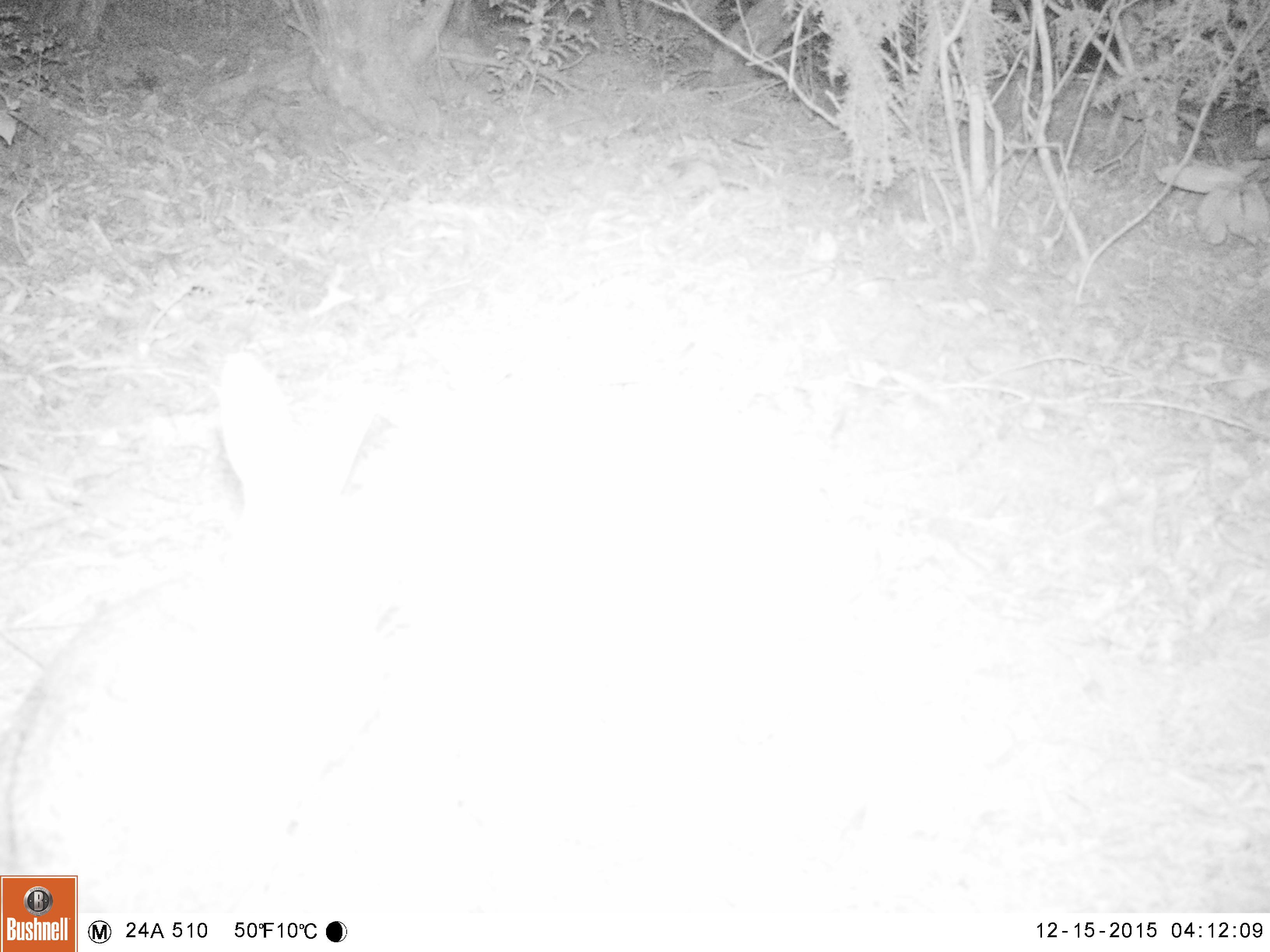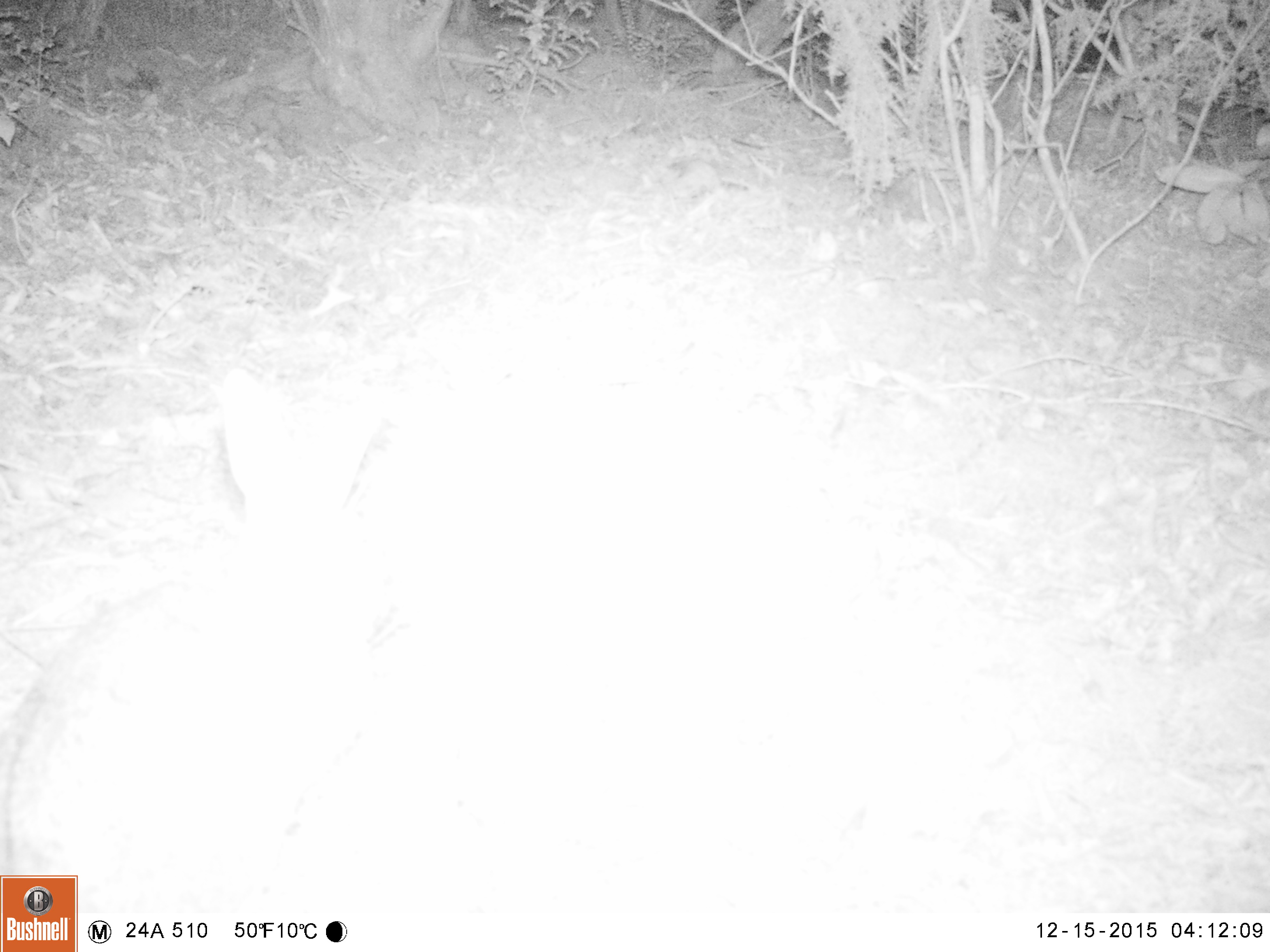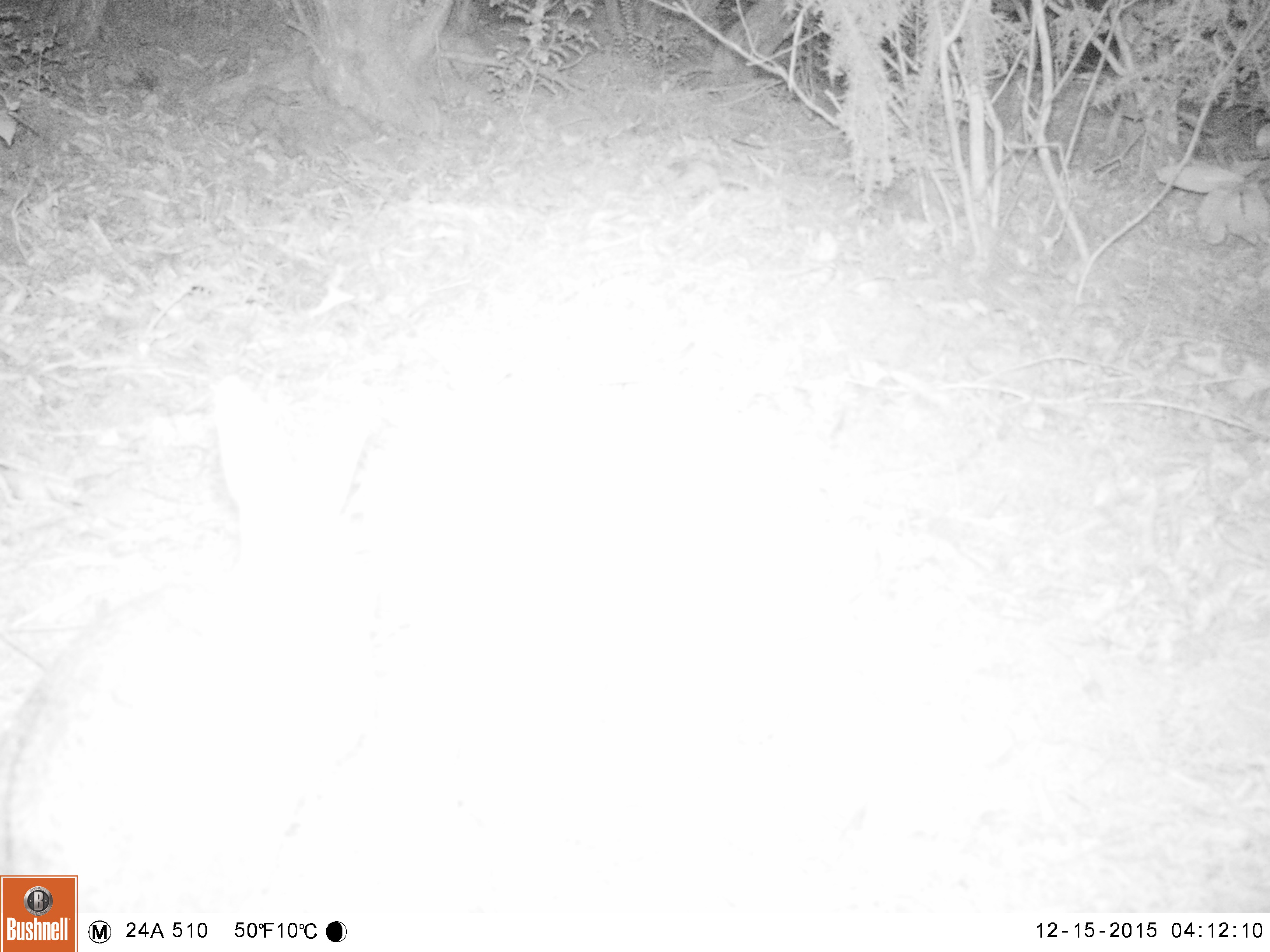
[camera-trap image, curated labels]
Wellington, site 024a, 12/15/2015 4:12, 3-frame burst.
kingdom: Animalia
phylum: Chordata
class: Mammalia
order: Lagomorpha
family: Leporidae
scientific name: Leporidae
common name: rabbit